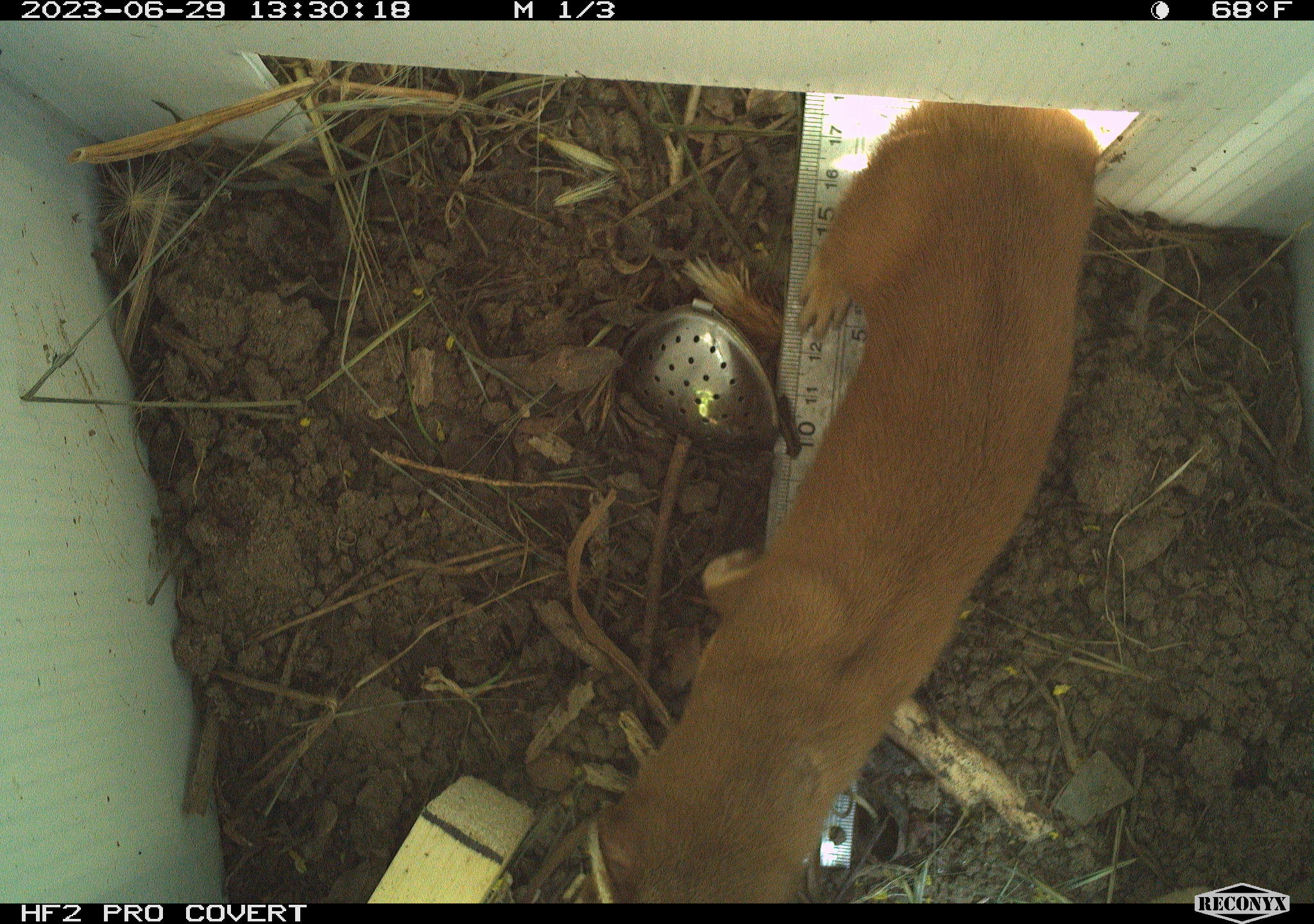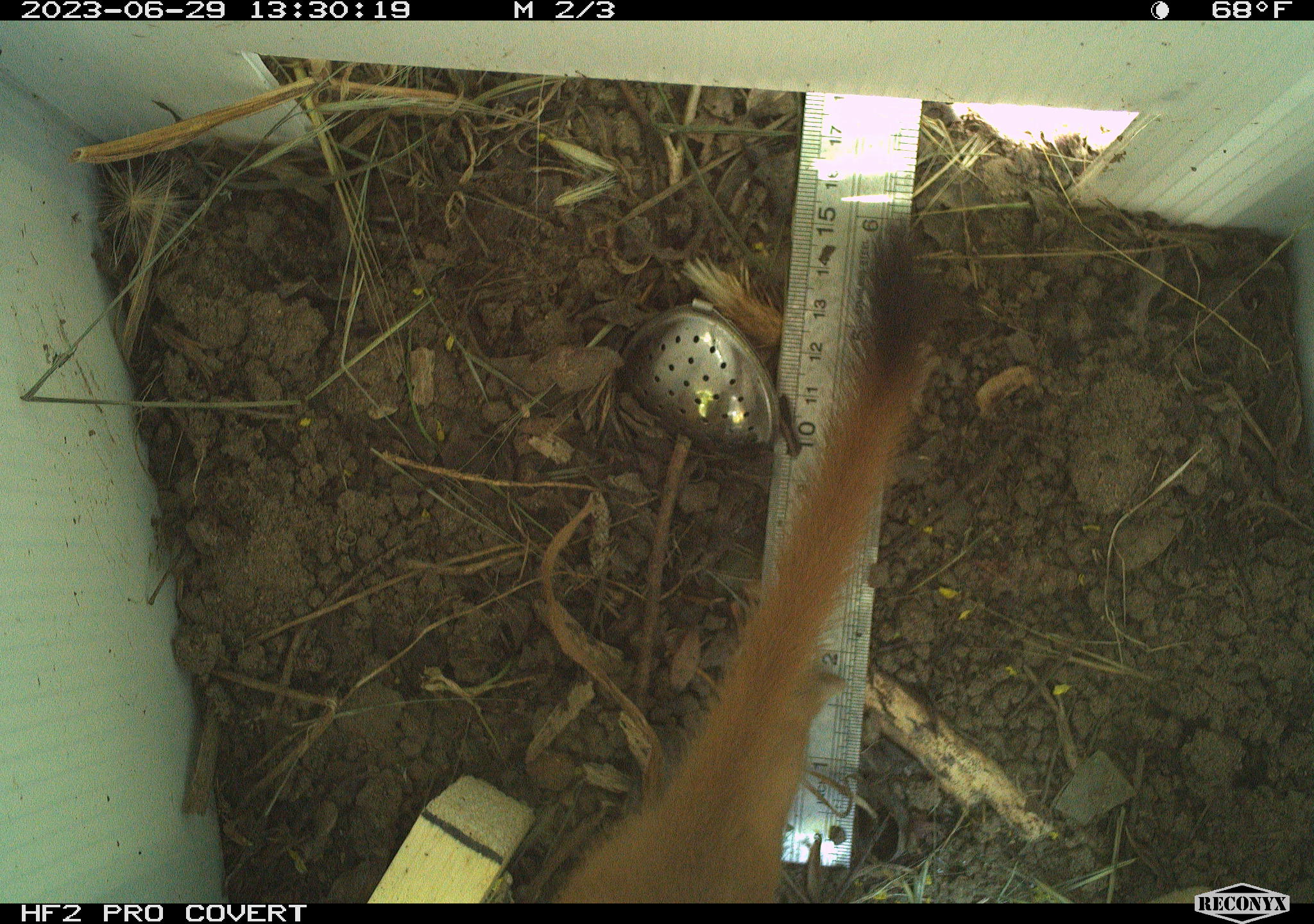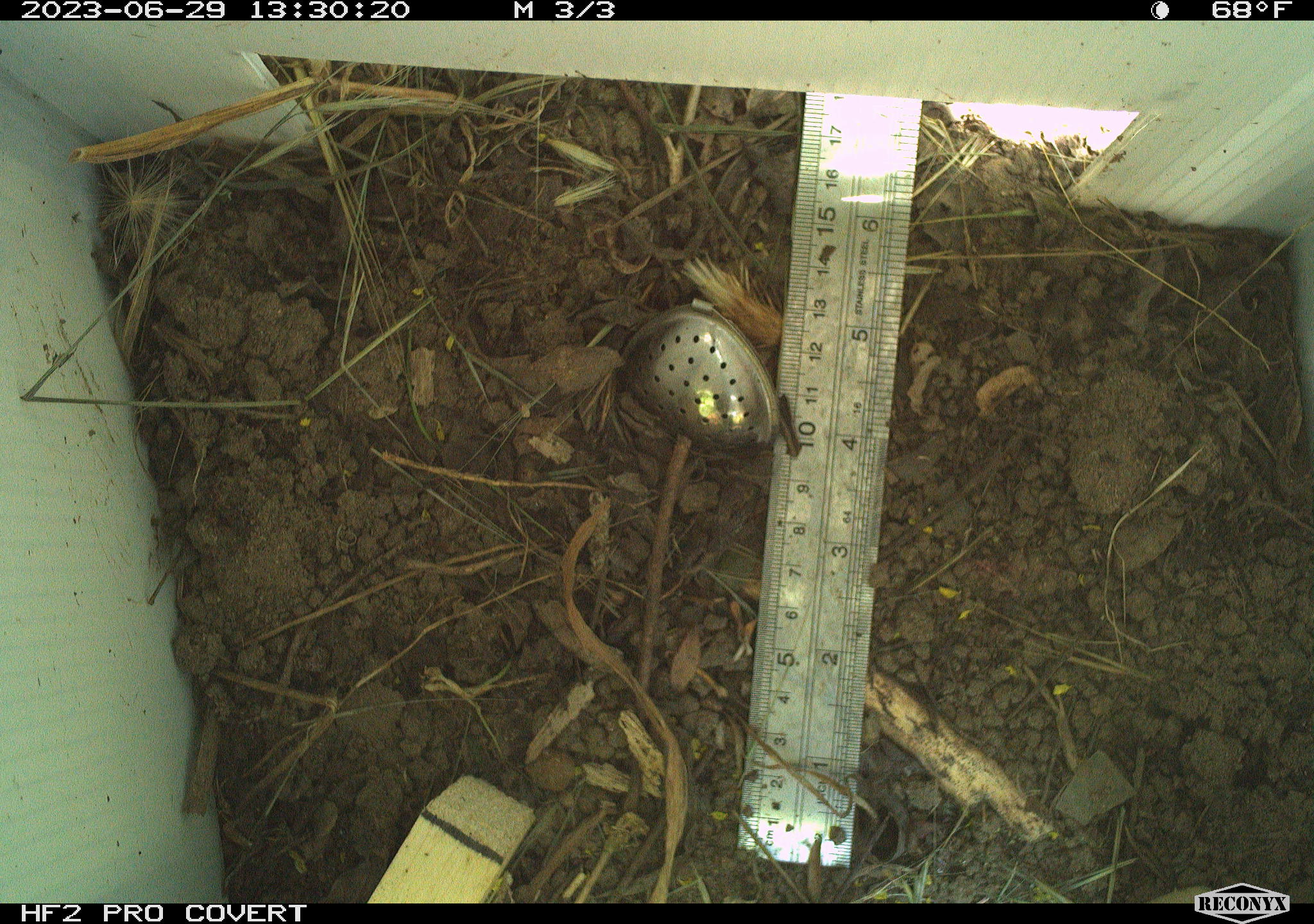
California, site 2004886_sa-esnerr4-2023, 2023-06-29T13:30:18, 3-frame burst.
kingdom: Animalia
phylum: Chordata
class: Mammalia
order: Carnivora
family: Mustelidae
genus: Neogale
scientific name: Neogale frenata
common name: long-tailed weasel